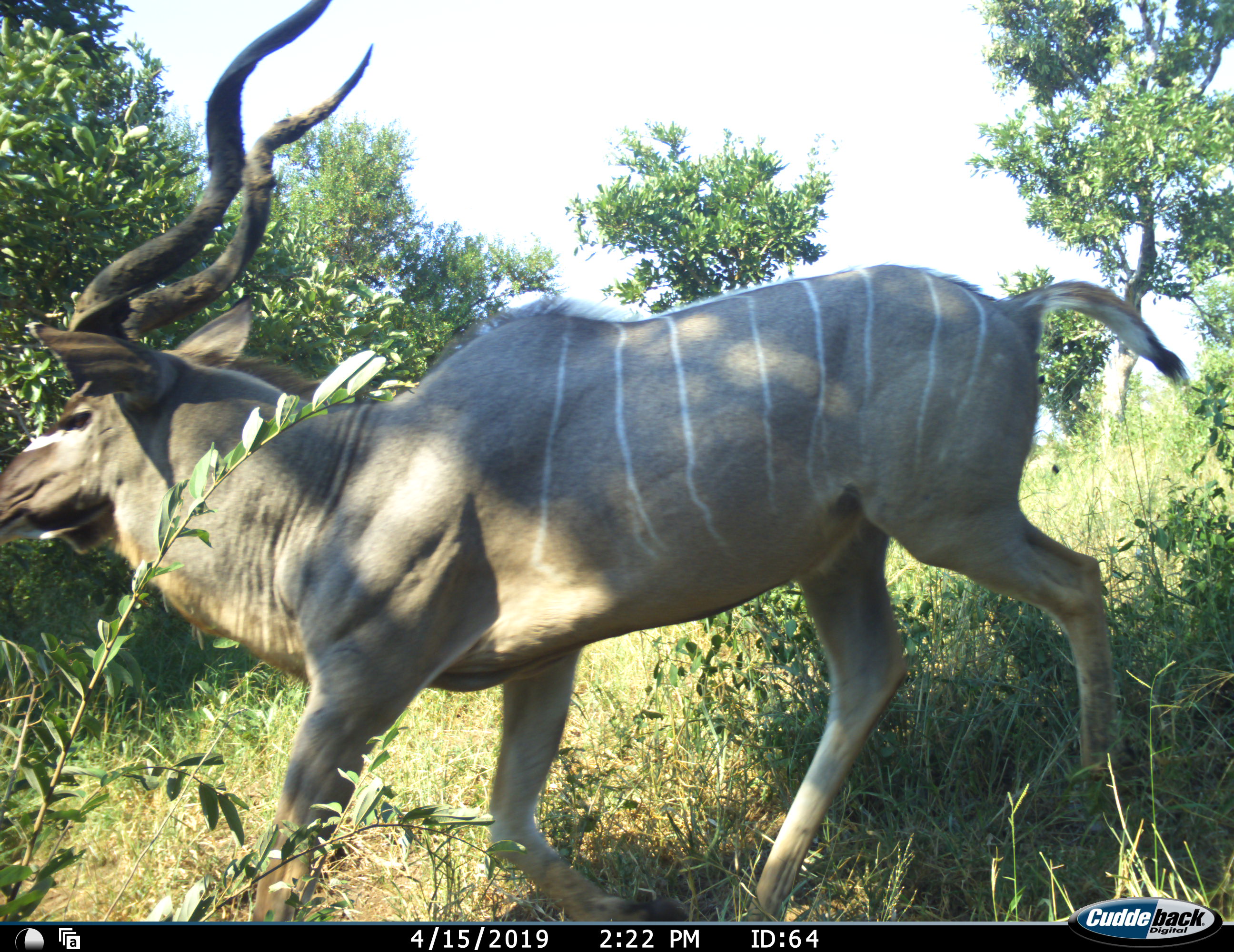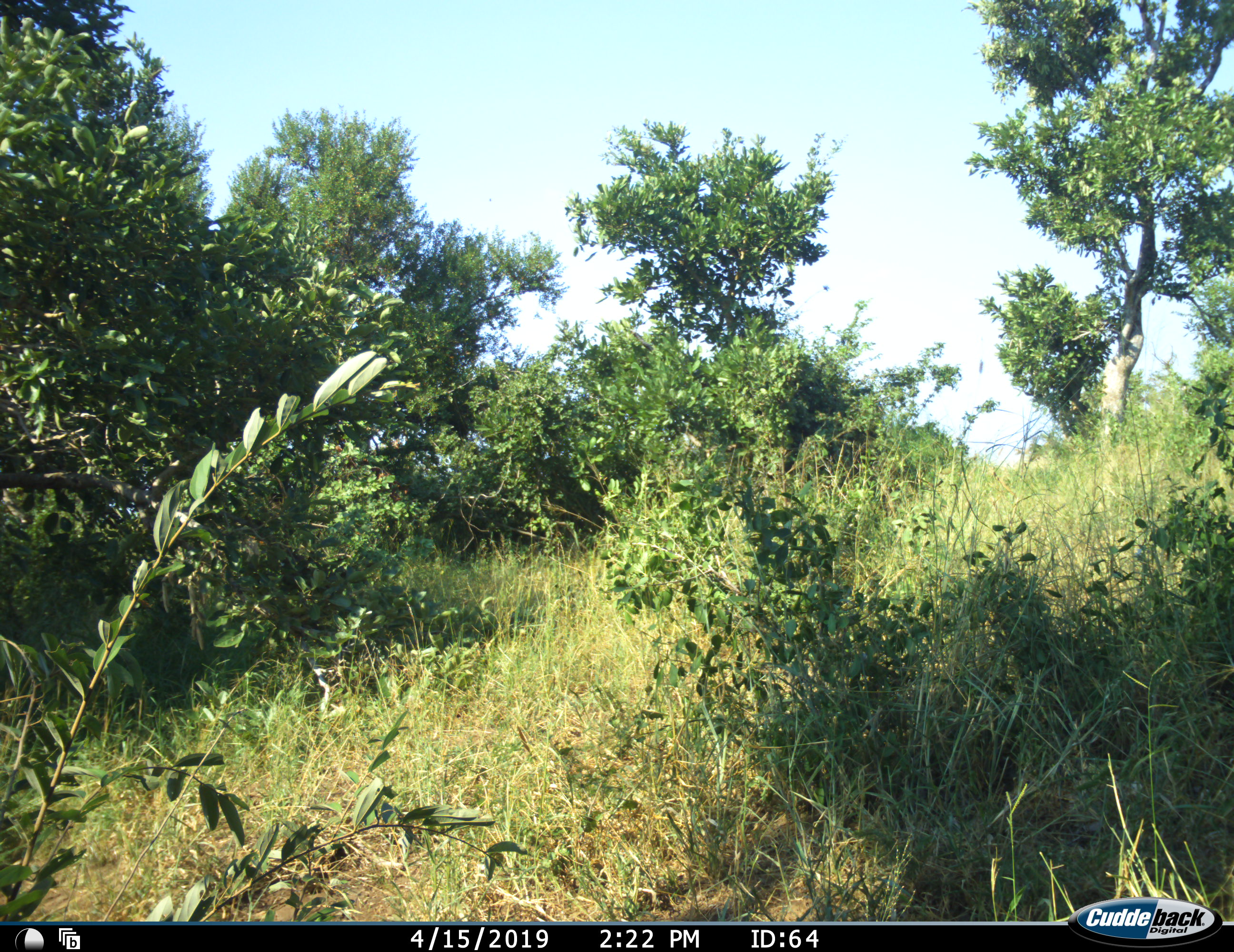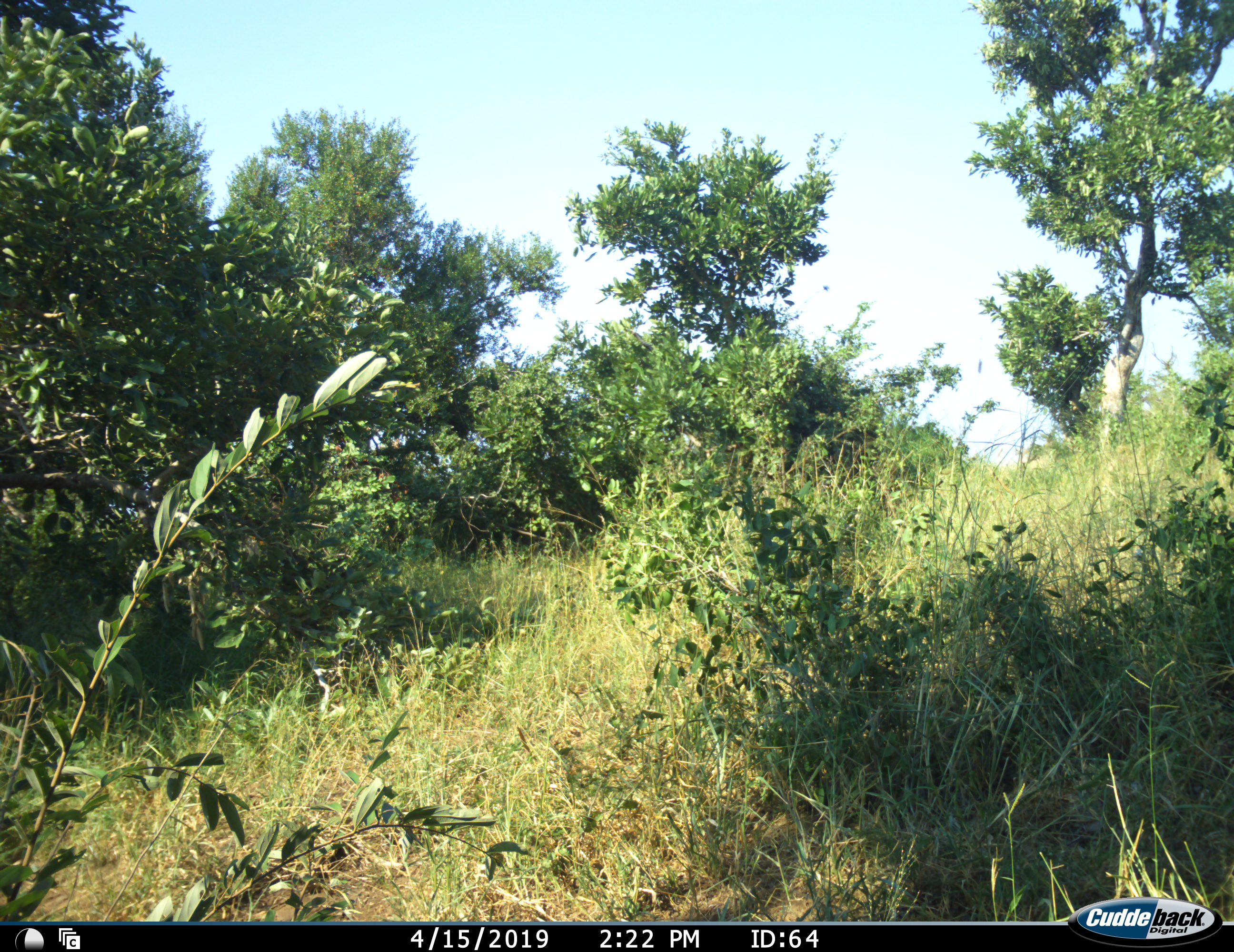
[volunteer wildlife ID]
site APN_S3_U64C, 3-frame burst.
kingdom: Animalia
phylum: Chordata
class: Mammalia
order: Artiodactyla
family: Bovidae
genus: Tragelaphus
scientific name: Tragelaphus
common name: kudu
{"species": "kudu (Tragelaphus)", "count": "1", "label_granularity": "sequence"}